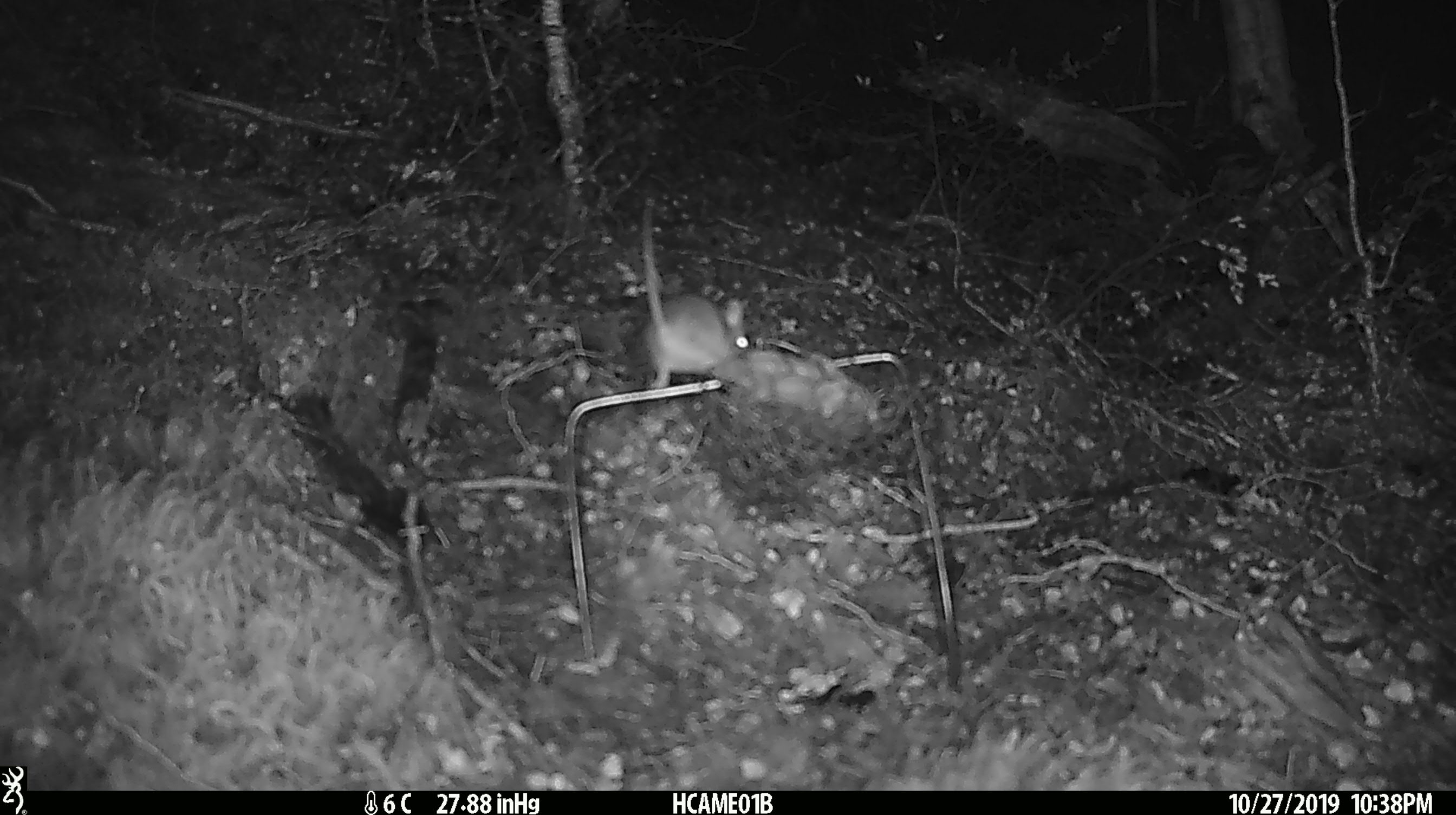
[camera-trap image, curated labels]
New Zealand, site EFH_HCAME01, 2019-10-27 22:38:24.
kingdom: Animalia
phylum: Chordata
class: Mammalia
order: Rodentia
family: Muridae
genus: Mus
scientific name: Mus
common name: mouse